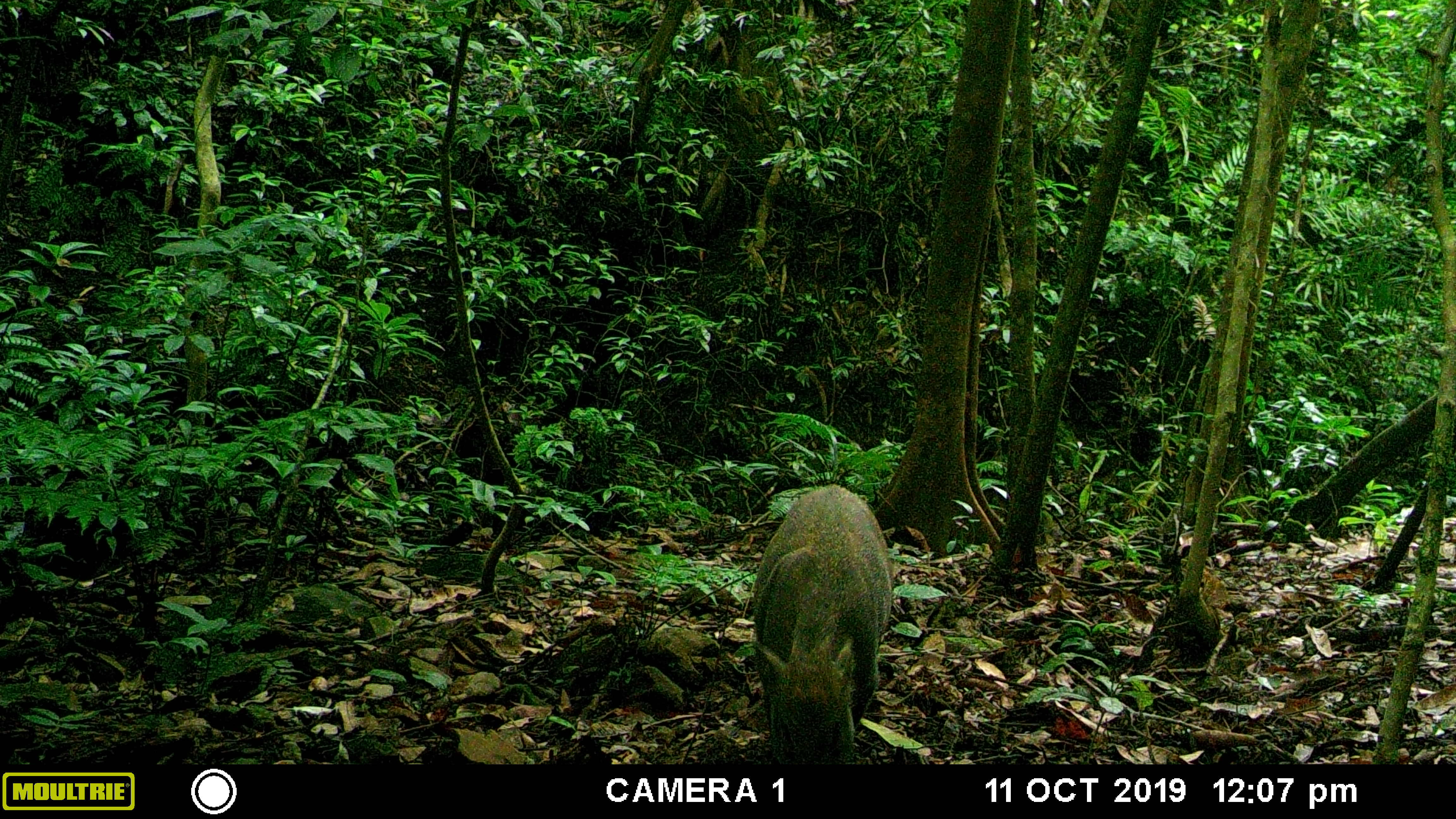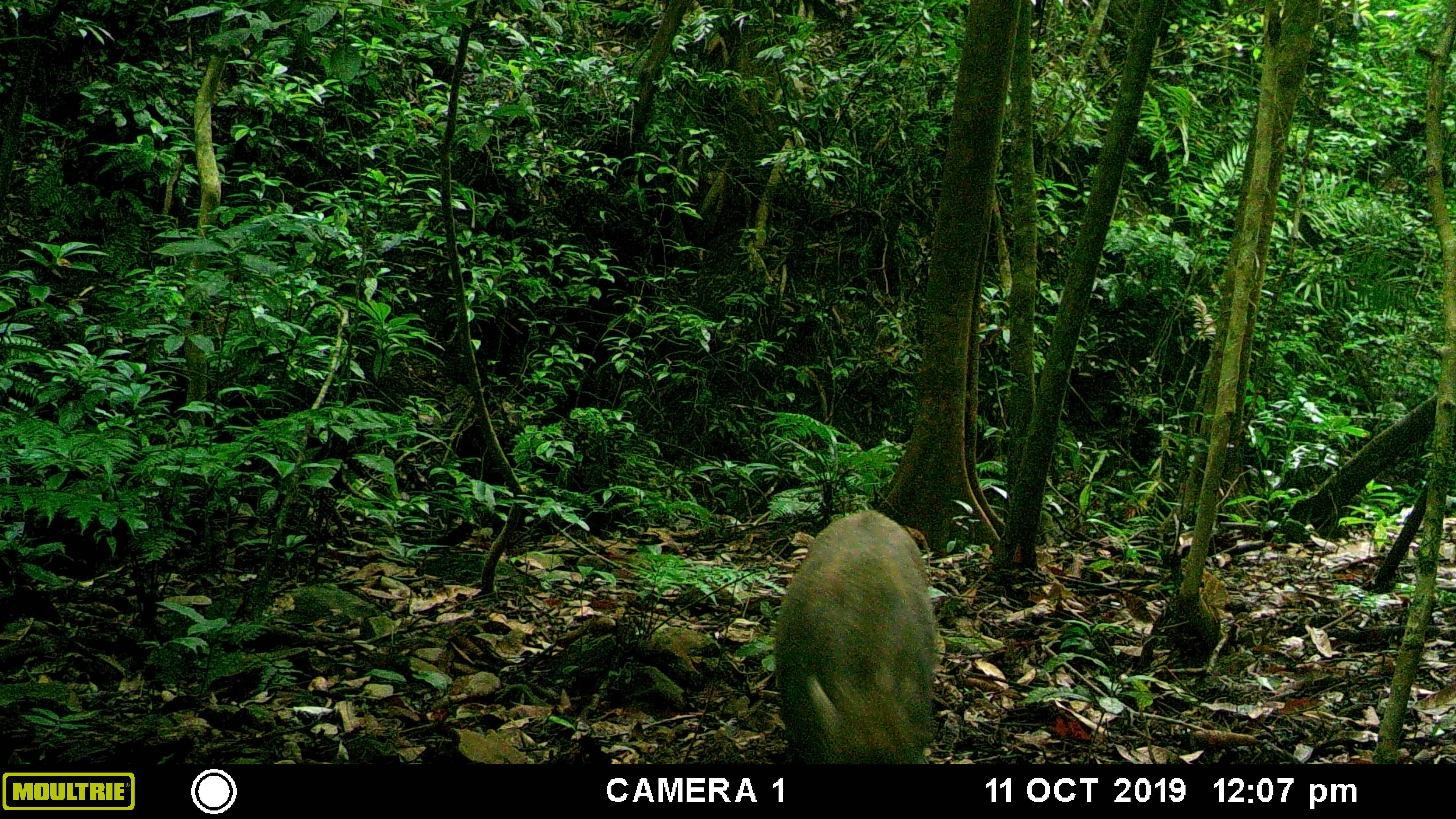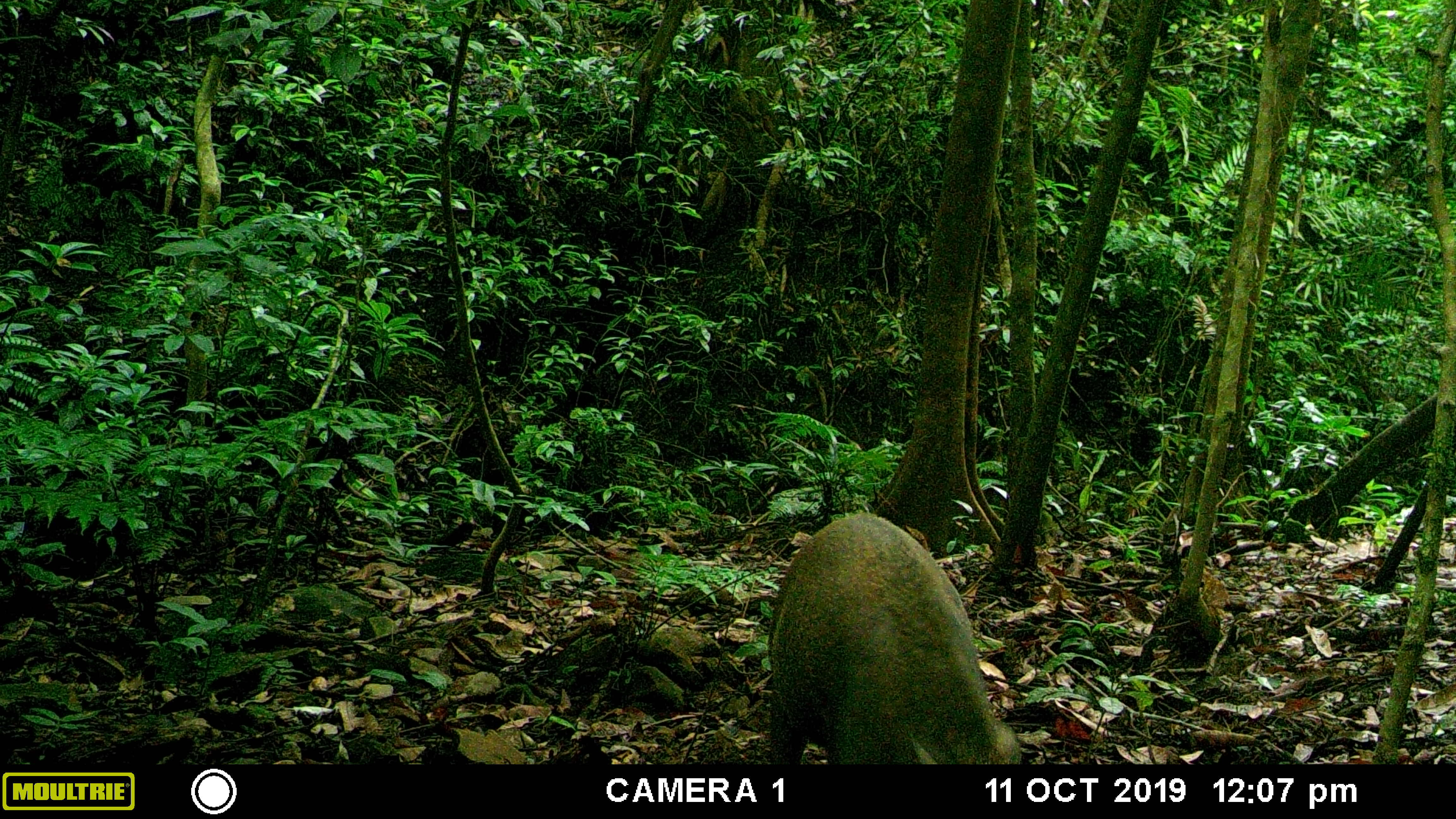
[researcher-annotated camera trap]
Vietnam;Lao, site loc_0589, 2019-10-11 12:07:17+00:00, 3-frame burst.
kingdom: Animalia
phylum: Chordata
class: Mammalia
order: Artiodactyla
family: Suidae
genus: Sus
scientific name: Sus scrofa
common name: eurasian wild pig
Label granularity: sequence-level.